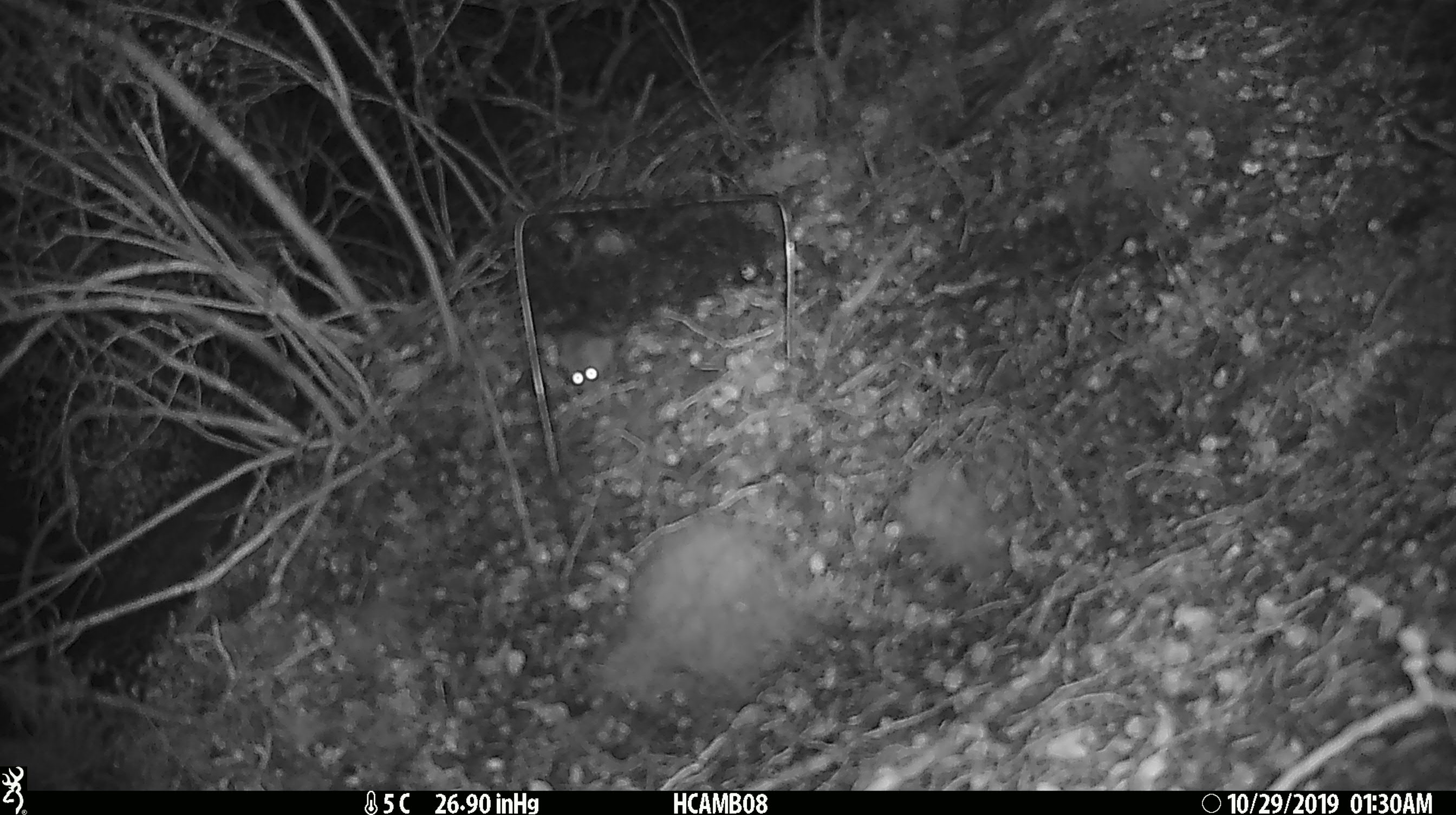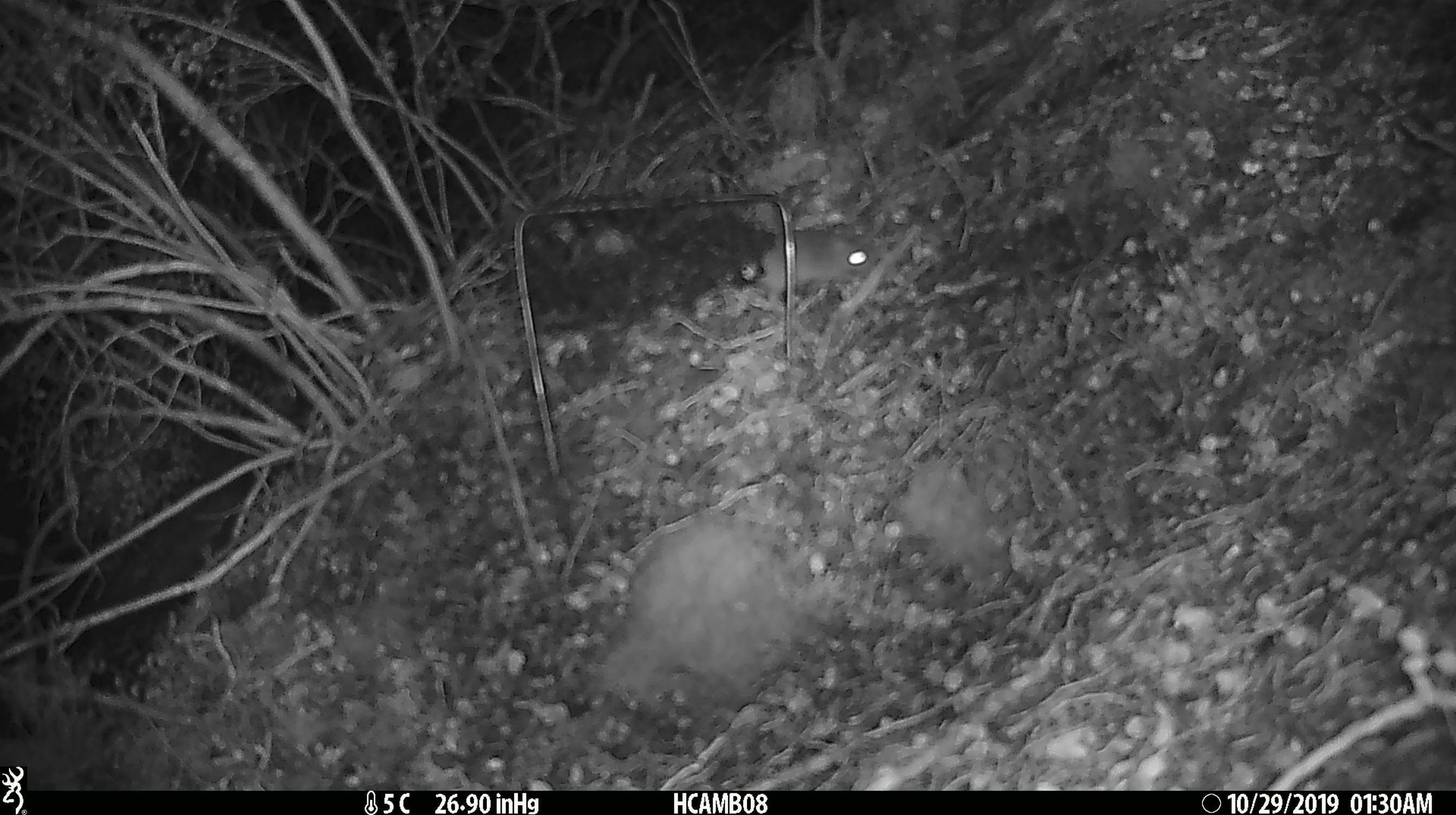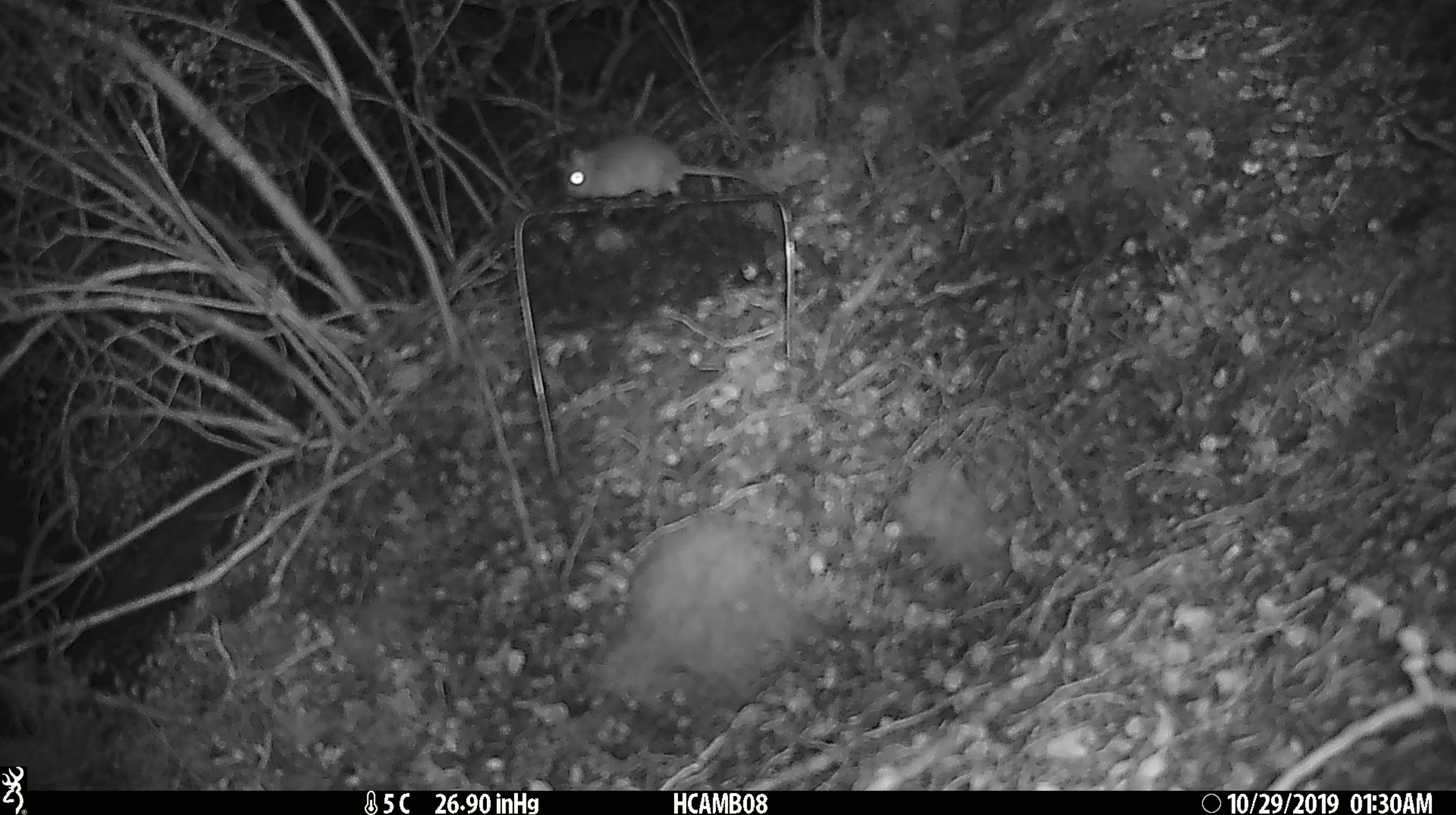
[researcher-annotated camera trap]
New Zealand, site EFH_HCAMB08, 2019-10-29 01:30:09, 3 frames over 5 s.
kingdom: Animalia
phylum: Chordata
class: Mammalia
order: Rodentia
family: Muridae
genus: Mus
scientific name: Mus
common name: mouse